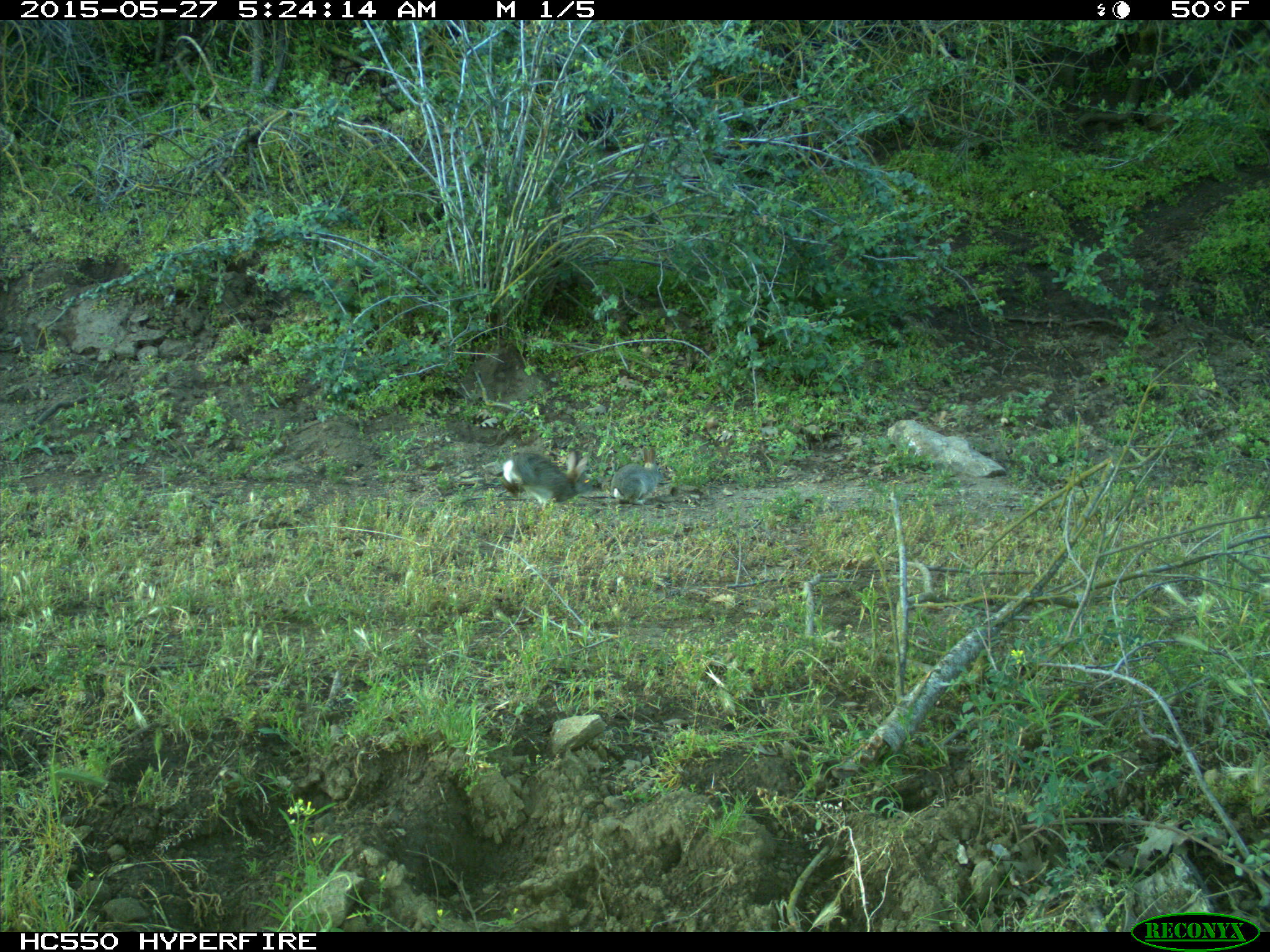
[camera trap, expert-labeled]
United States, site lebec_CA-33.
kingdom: Animalia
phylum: Chordata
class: Mammalia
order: Lagomorpha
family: Leporidae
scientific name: Leporidae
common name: rabbits and hares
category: unidentified rabbit